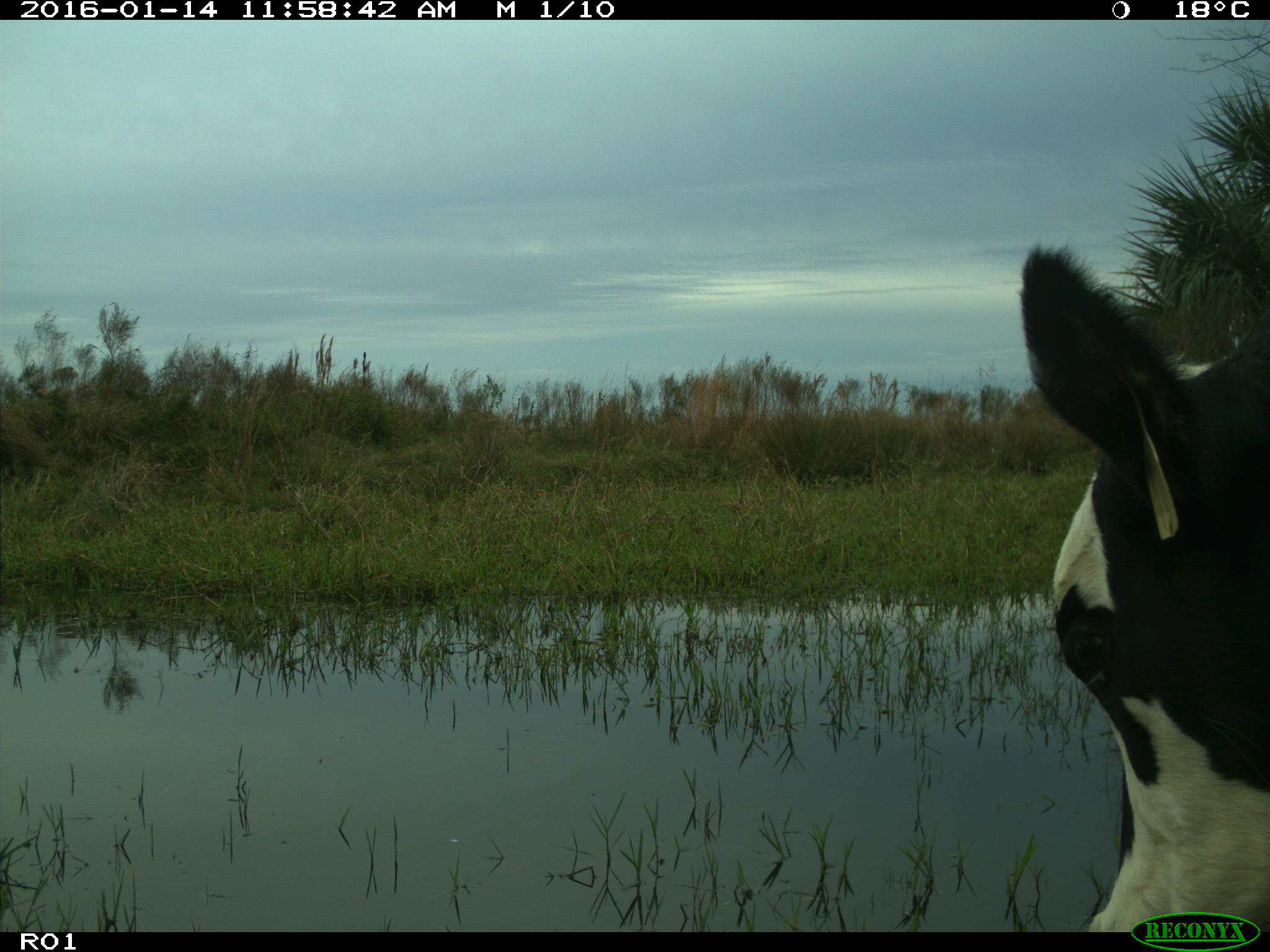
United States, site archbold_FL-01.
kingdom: Animalia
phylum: Chordata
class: Mammalia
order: Artiodactyla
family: Bovidae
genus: Bos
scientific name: Bos taurus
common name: domestic cow